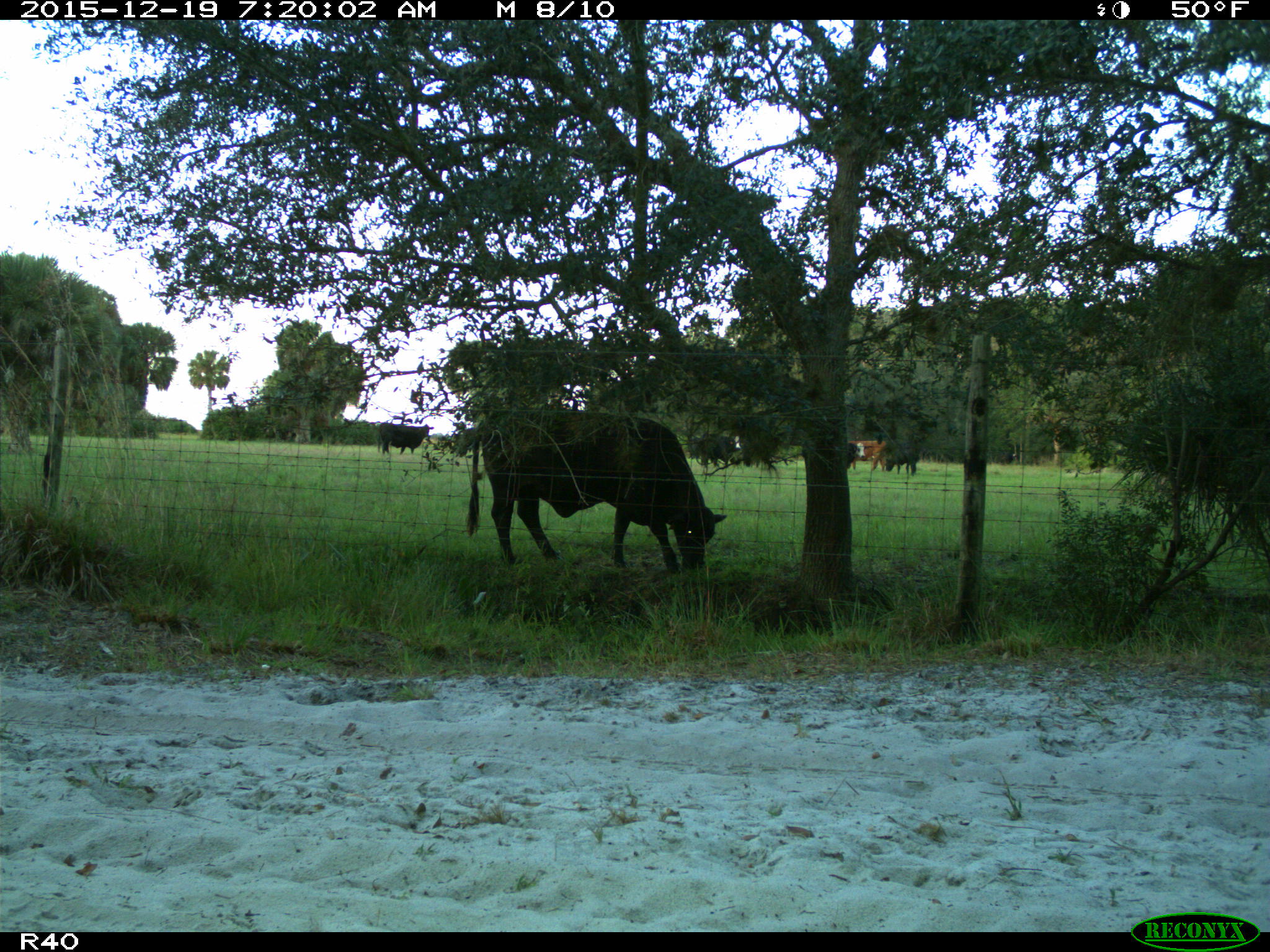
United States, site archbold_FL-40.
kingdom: Animalia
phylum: Chordata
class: Mammalia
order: Artiodactyla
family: Bovidae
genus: Bos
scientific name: Bos taurus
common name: domestic cow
Bos taurus (domestic cow).